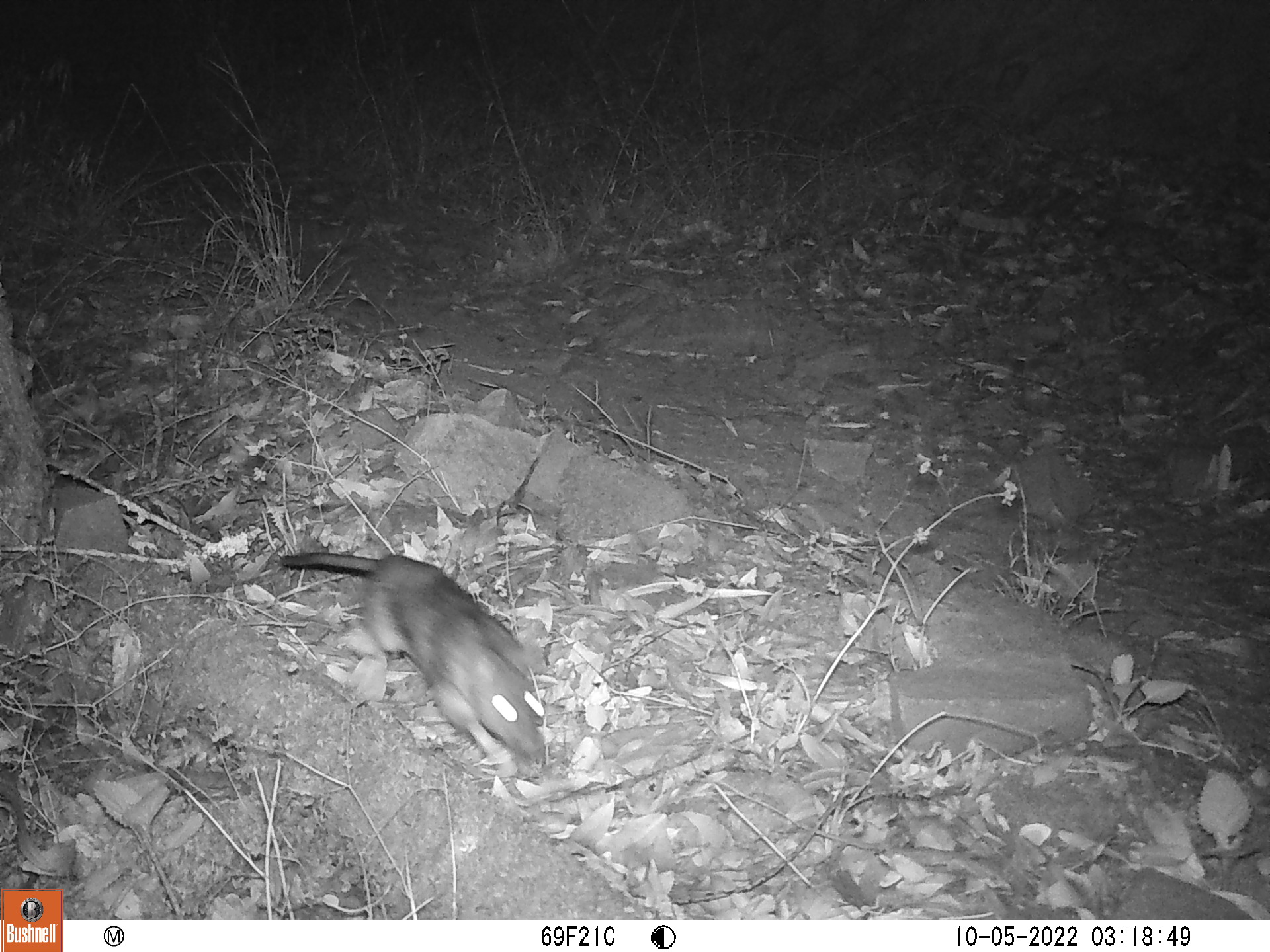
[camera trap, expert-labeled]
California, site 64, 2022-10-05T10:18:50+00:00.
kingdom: Animalia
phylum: Chordata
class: Mammalia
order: Rodentia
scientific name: Rodentia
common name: mouse or rat